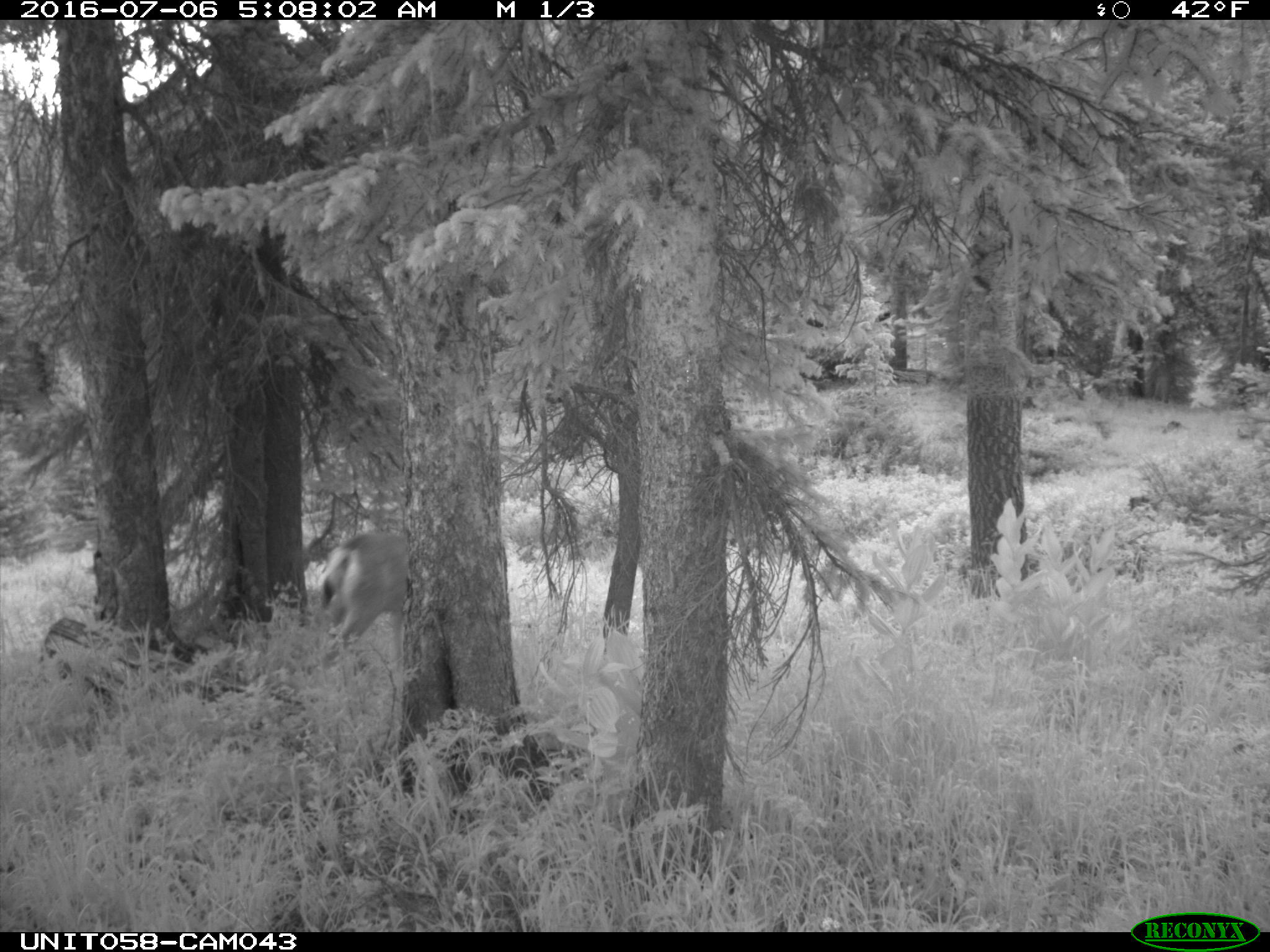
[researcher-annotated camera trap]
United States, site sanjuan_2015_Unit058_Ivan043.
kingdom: Animalia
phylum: Chordata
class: Mammalia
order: Artiodactyla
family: Cervidae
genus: Odocoileus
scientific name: Odocoileus hemionus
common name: mule deer